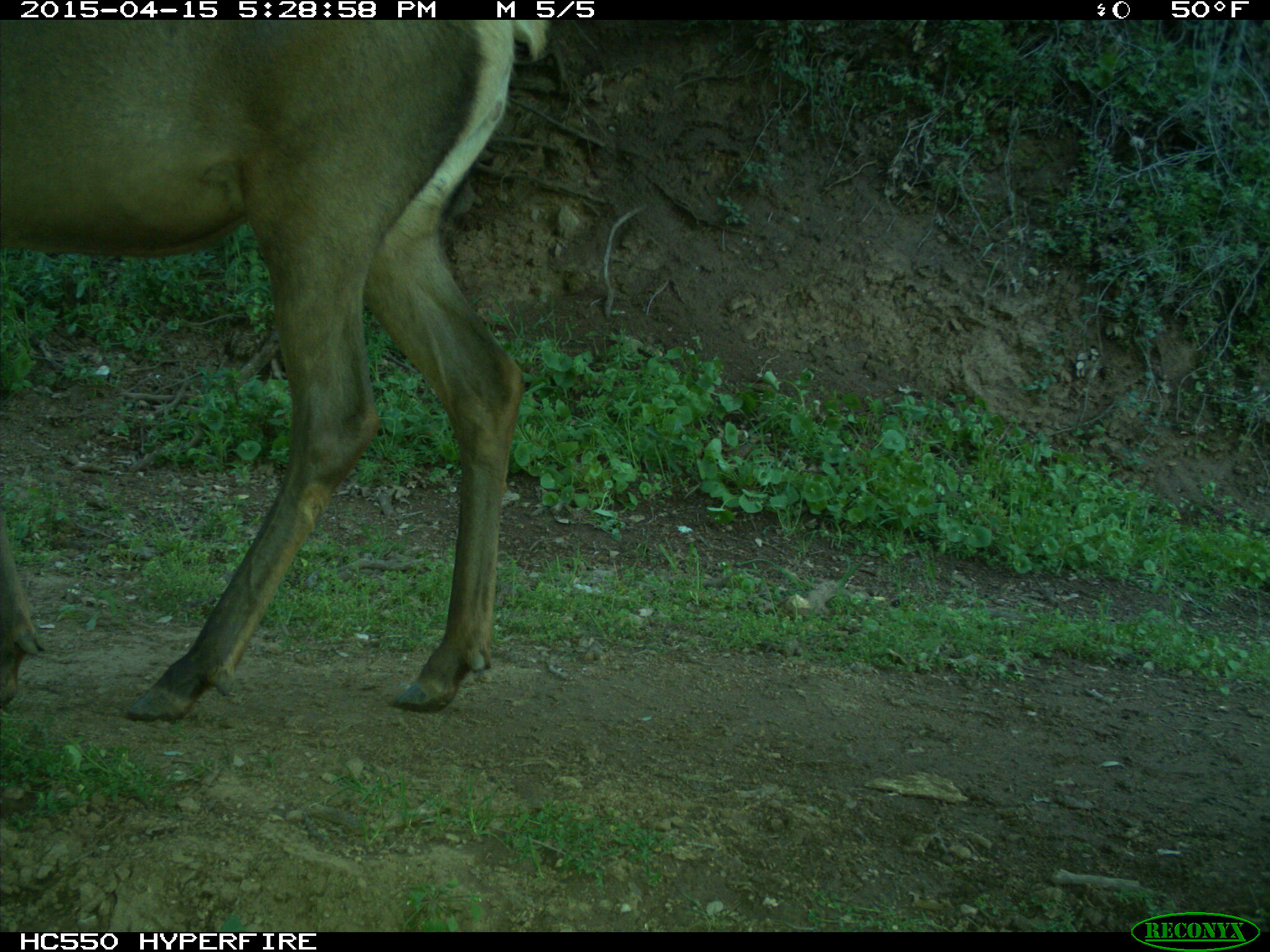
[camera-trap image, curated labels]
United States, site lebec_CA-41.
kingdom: Animalia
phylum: Chordata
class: Mammalia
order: Artiodactyla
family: Cervidae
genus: Cervus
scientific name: Cervus canadensis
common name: elk